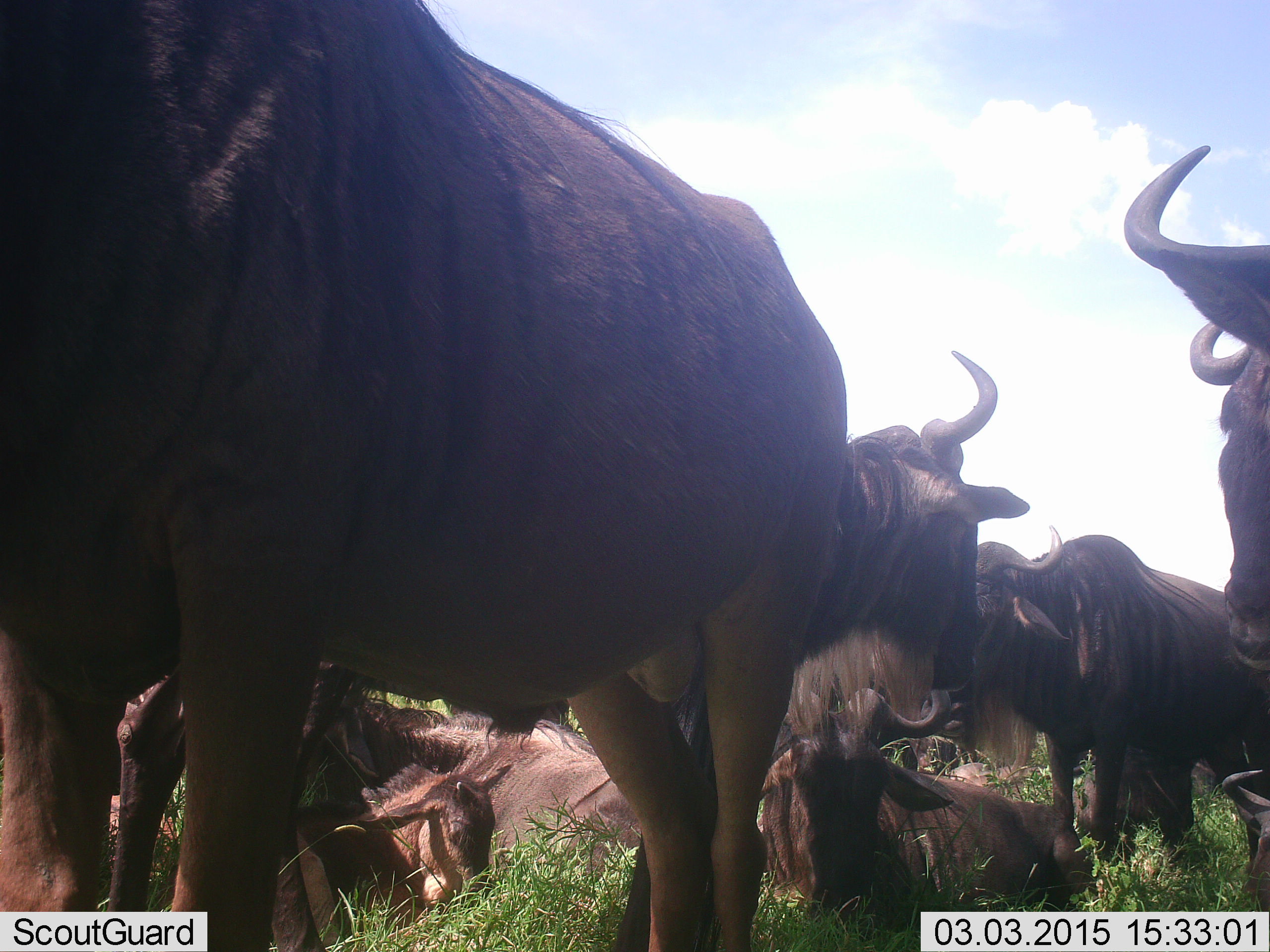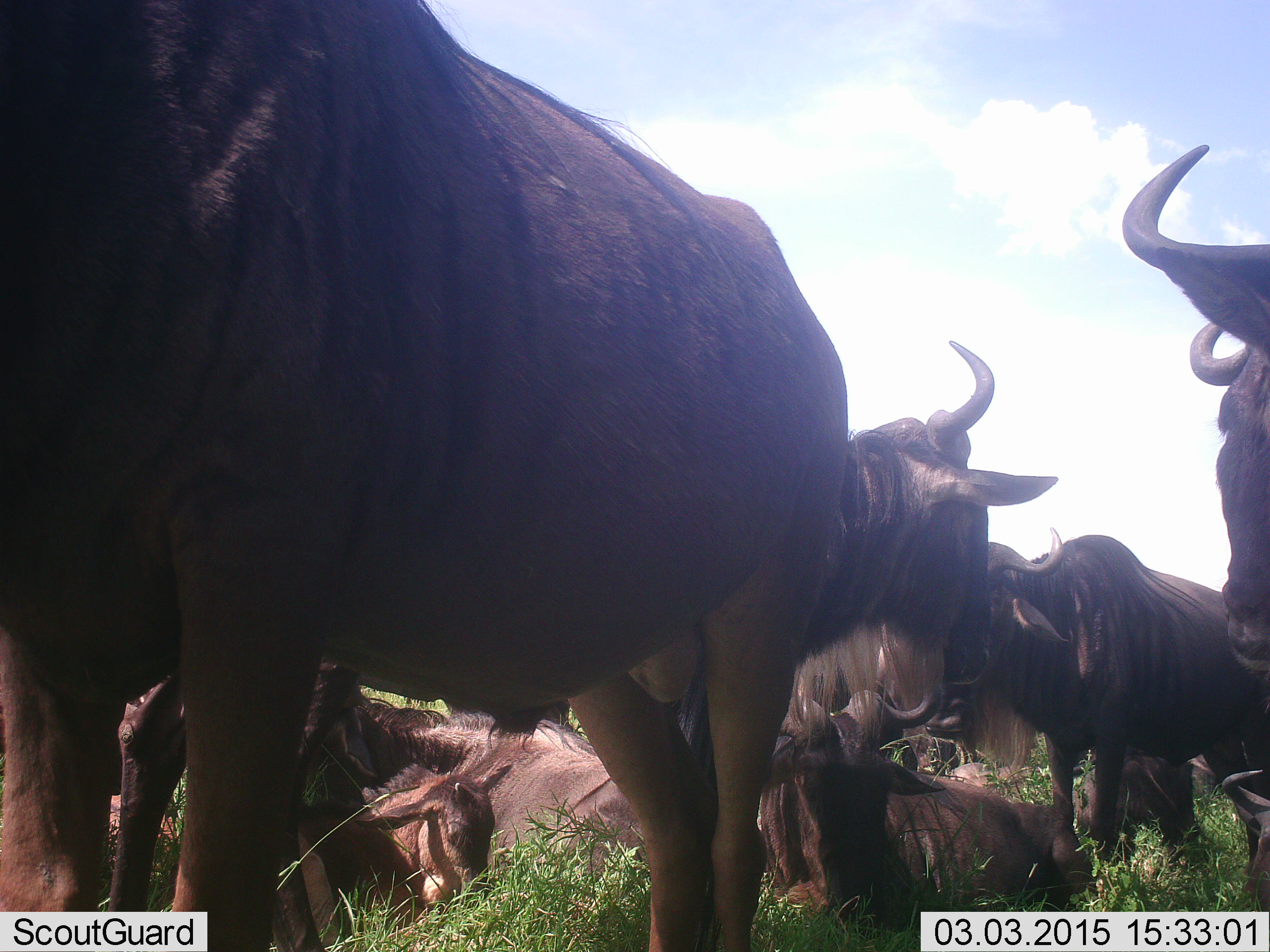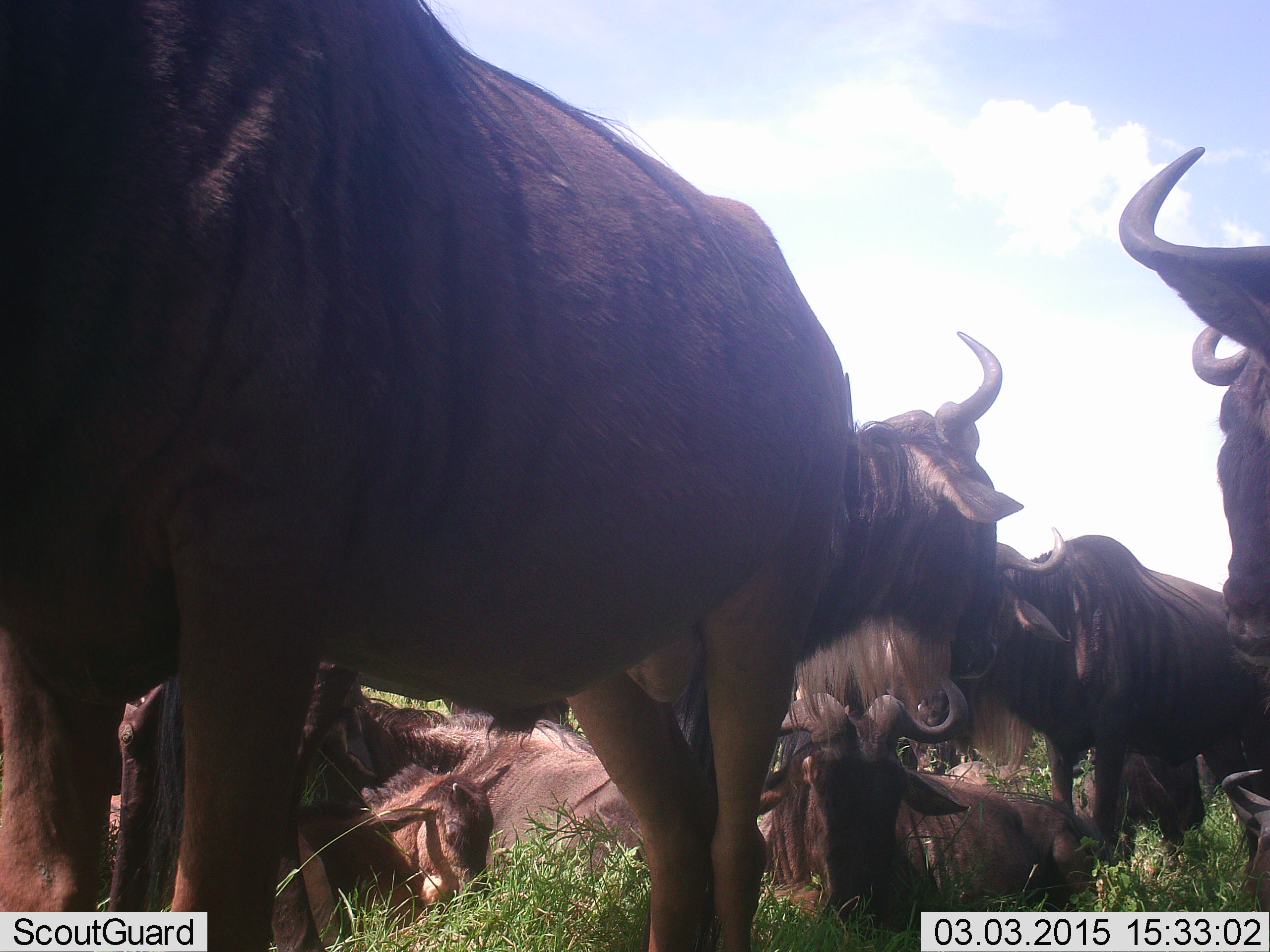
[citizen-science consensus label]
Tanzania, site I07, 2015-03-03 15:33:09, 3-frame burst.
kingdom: Animalia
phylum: Chordata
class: Mammalia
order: Artiodactyla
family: Bovidae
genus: Connochaetes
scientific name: Connochaetes taurinus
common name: blue wildebeest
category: wildebeest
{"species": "wildebeest (blue wildebeest) (Connochaetes taurinus)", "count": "9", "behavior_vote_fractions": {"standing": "80%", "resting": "80%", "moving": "20%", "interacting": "40%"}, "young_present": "50%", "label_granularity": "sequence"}